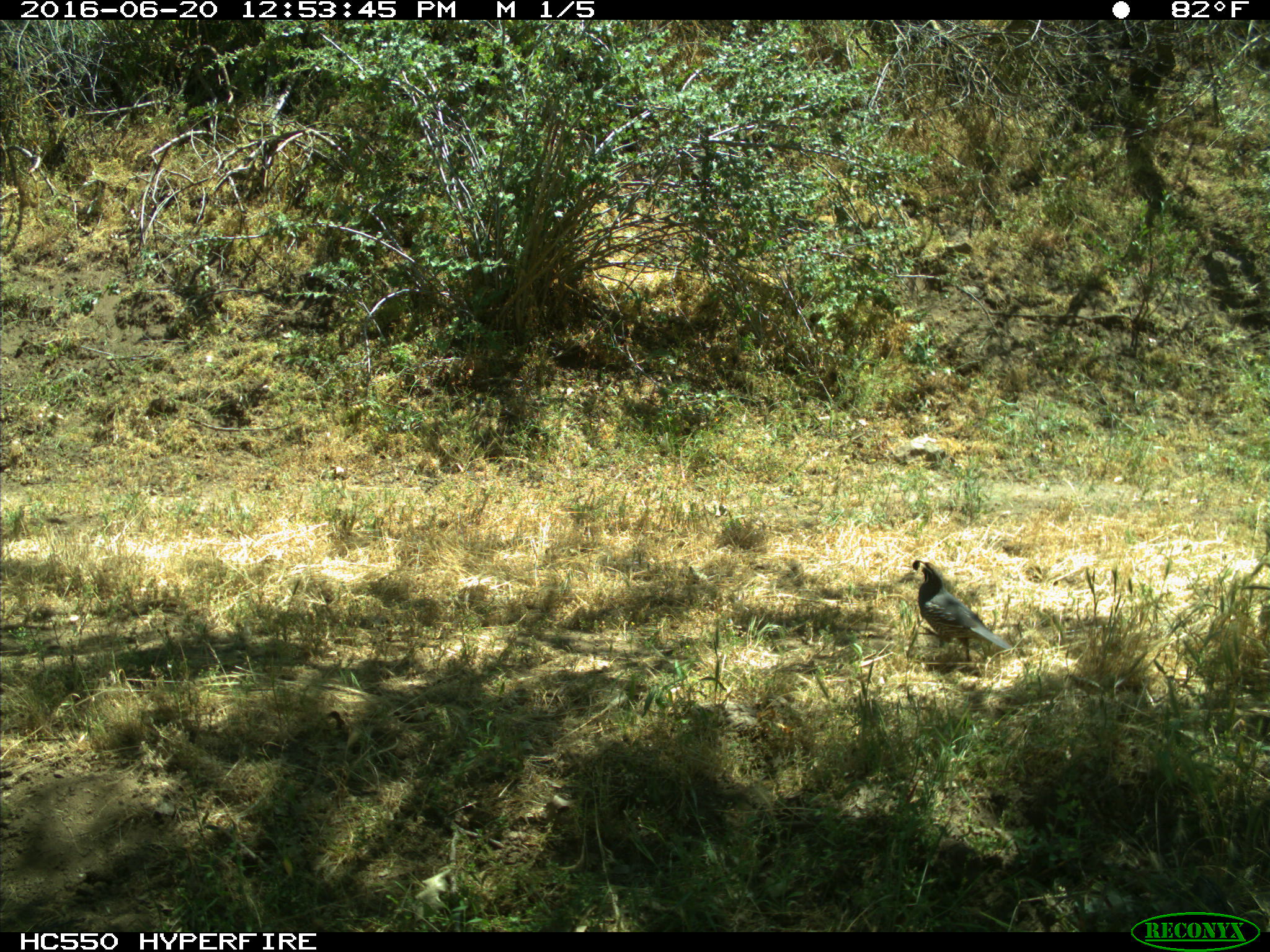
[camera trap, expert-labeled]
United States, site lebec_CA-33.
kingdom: Animalia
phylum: Chordata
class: Aves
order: Galliformes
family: Odontophoridae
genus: Callipepla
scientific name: Callipepla californica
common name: california quail